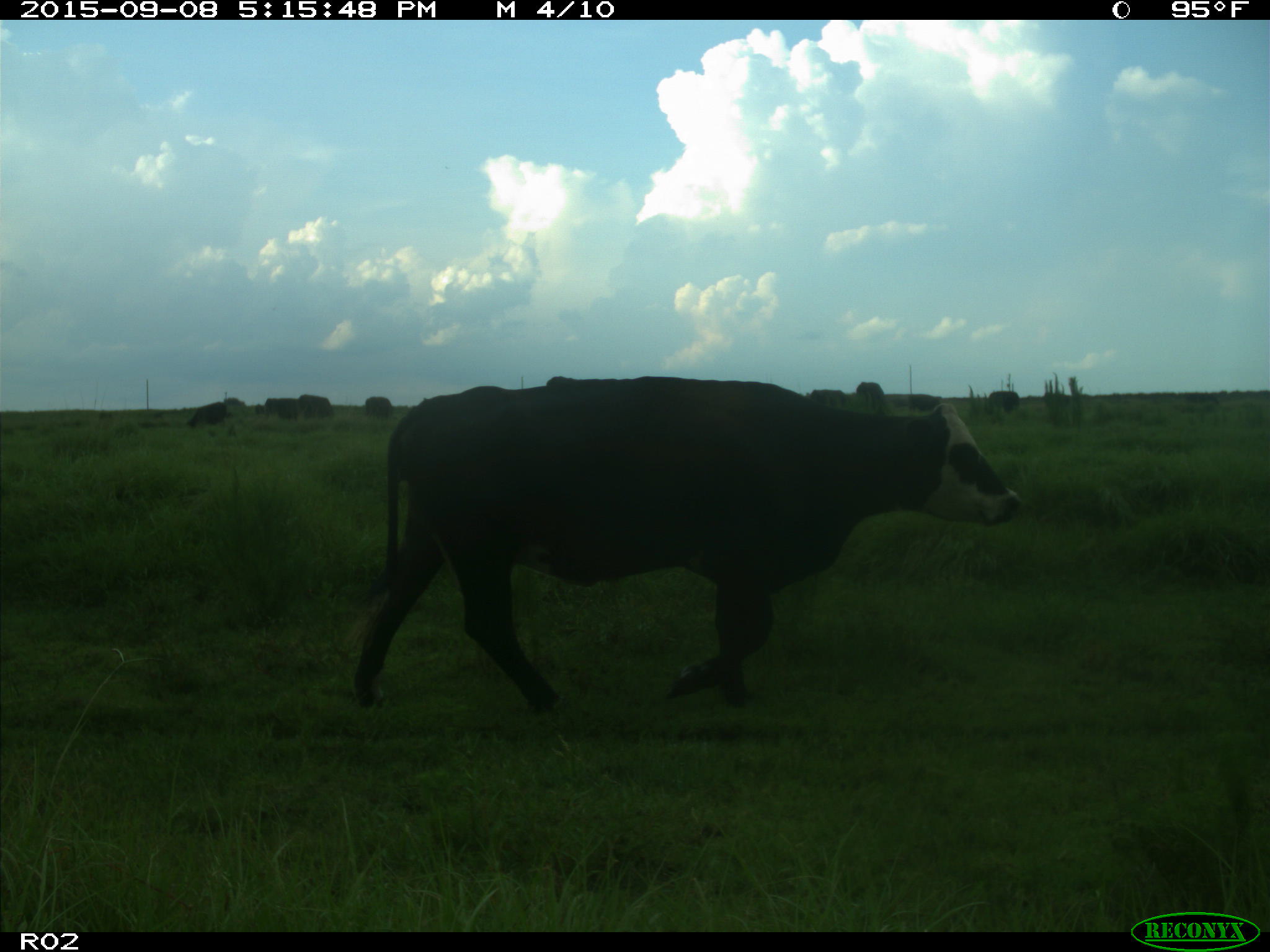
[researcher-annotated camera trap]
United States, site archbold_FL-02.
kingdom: Animalia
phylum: Chordata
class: Mammalia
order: Artiodactyla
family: Bovidae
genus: Bos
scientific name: Bos taurus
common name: domestic cow